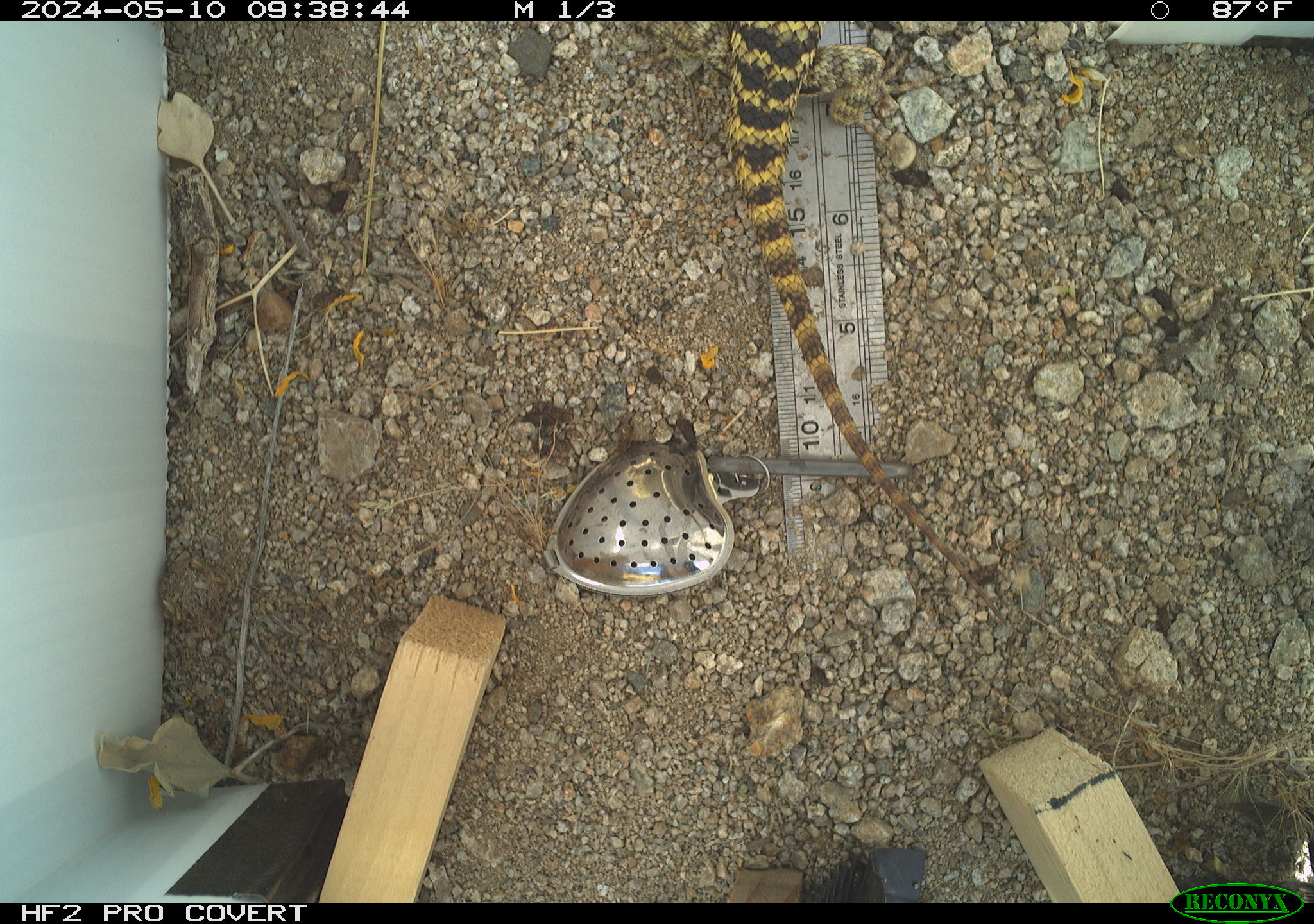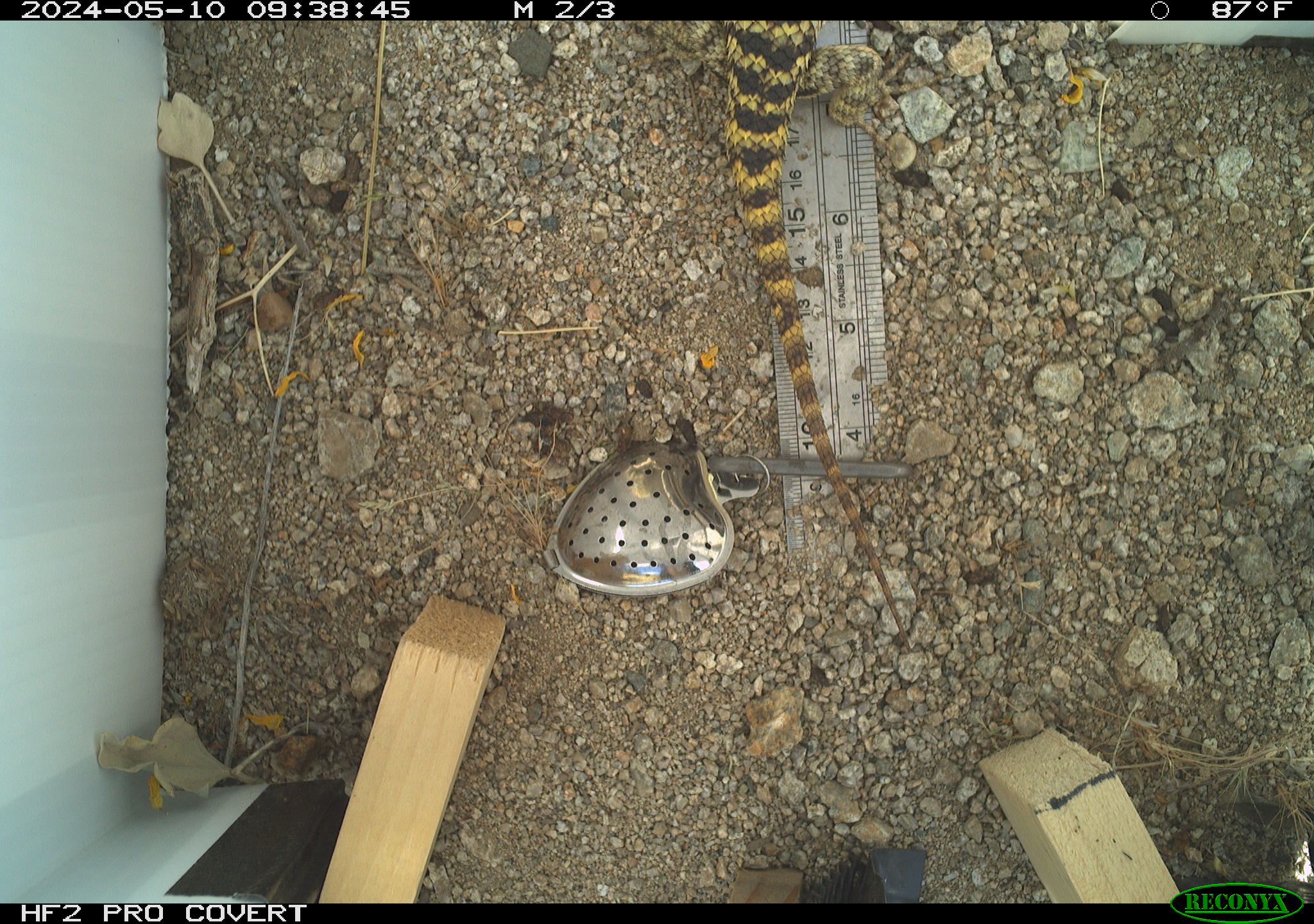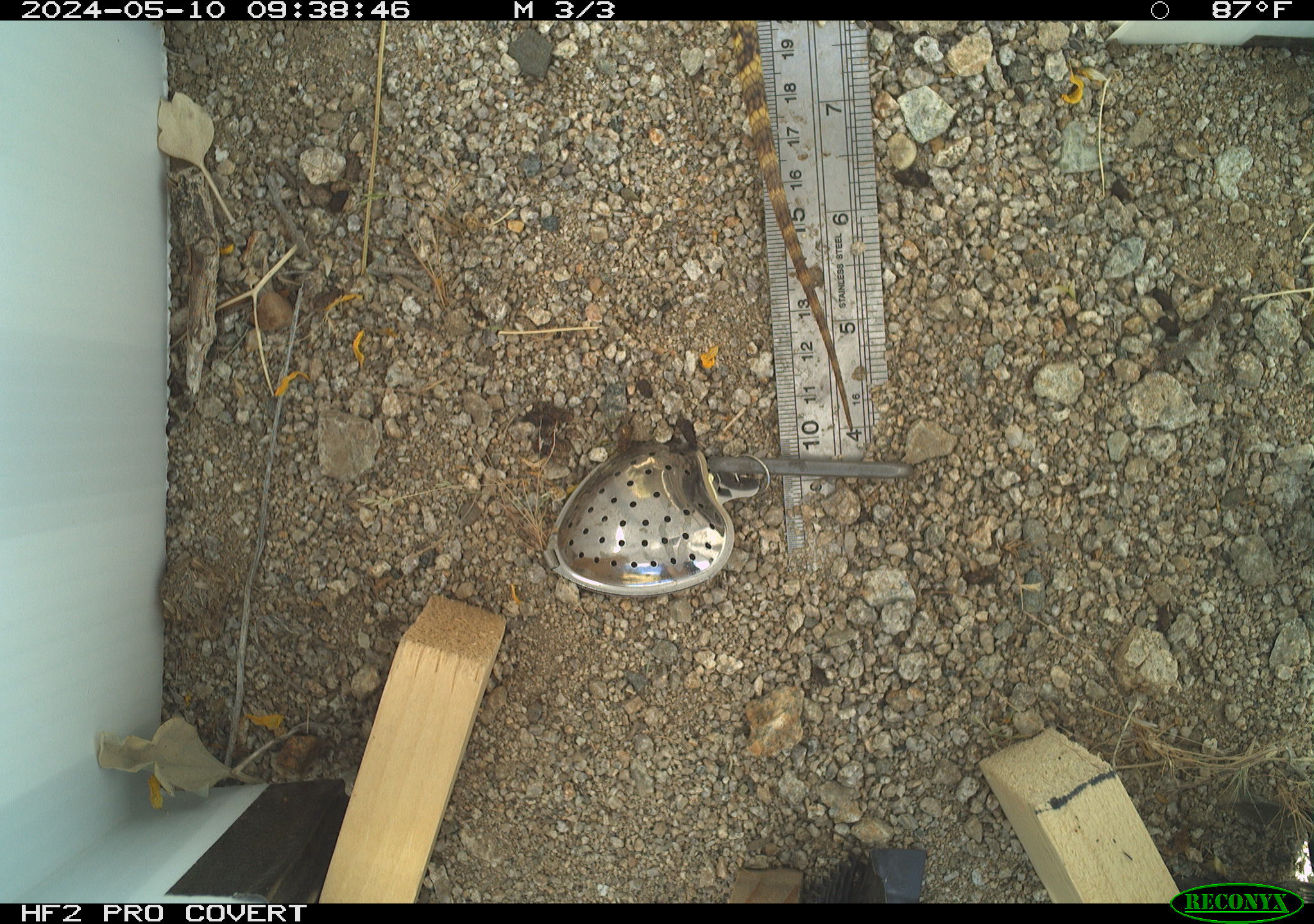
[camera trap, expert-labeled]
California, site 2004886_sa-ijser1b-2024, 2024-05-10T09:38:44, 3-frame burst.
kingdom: Animalia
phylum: Chordata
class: Reptilia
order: Squamata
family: Phrynosomatidae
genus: Sceloporus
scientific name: Sceloporus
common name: spiny lizards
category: sceloporus species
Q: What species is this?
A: Sceloporus species (spiny lizards) (Sceloporus).